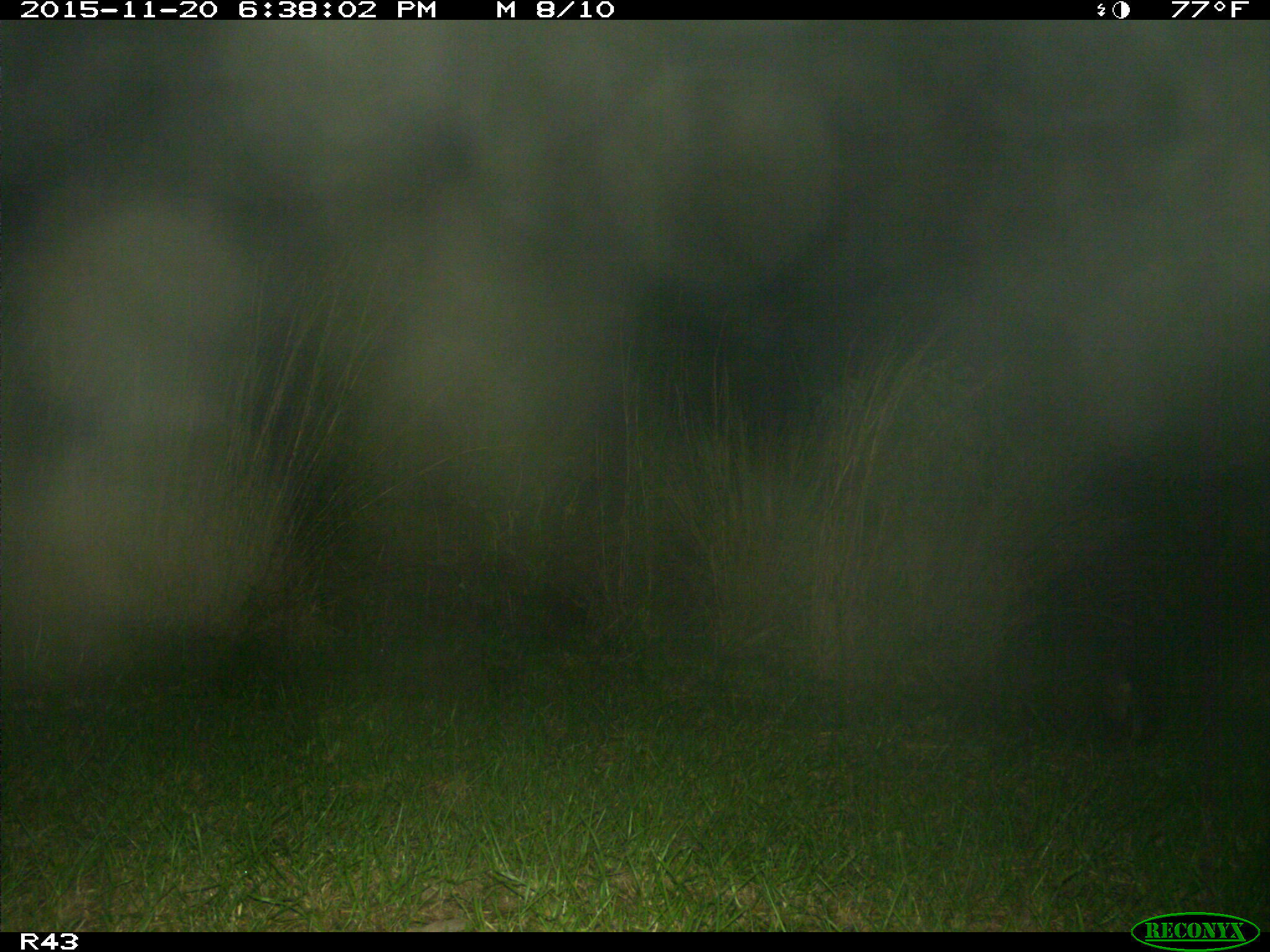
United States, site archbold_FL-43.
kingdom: Animalia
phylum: Chordata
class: Mammalia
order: Carnivora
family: Procyonidae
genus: Procyon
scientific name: Procyon lotor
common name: common raccoon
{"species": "Procyon lotor (common raccoon)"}